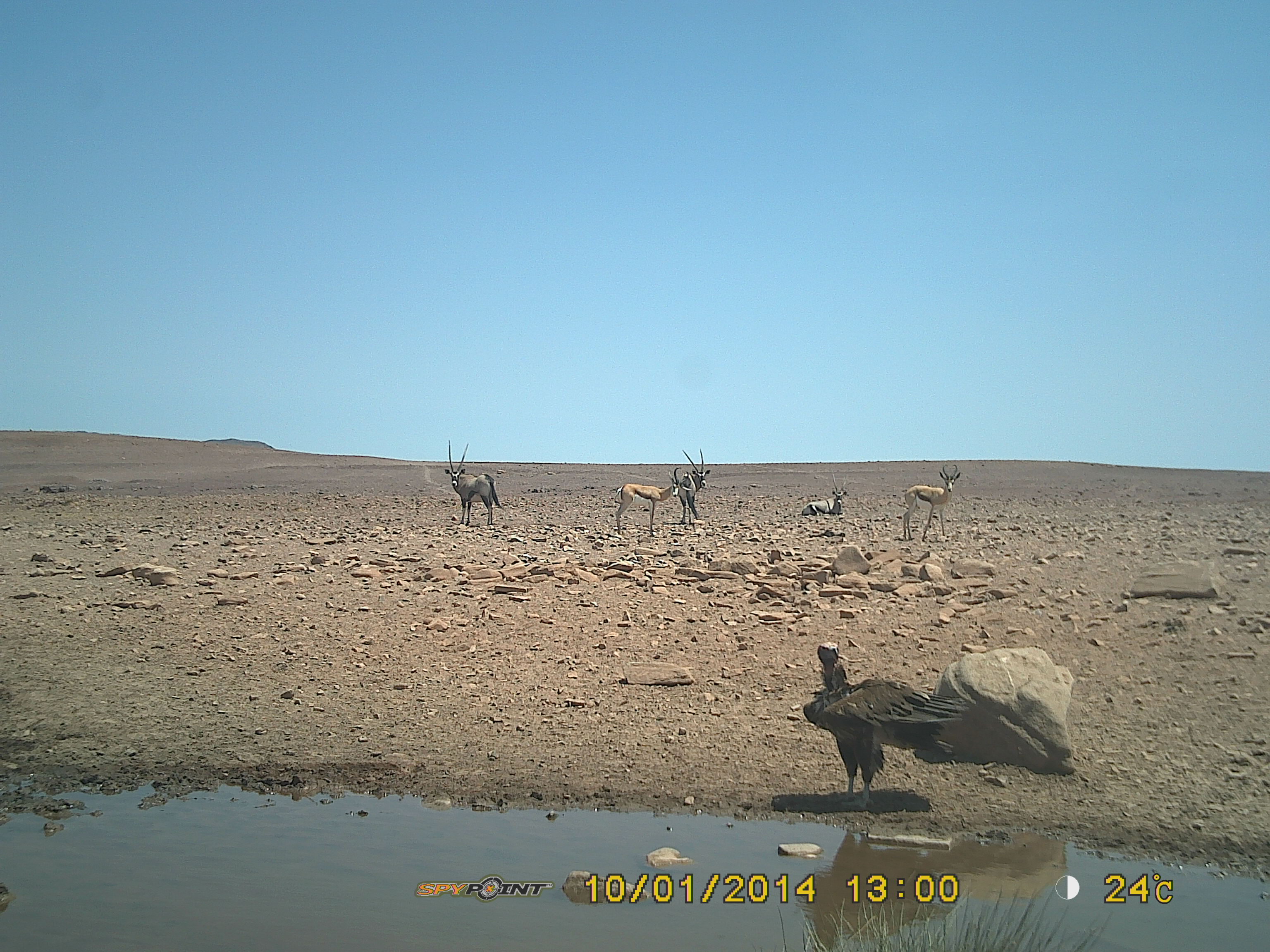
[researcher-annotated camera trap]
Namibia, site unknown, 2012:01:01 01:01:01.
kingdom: Animalia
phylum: Chordata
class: Aves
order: Accipitriformes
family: Accipitridae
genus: Torgos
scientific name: Torgos tracheliotos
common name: lappet-faced vulture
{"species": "Torgos tracheliotos (lappet-faced vulture)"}